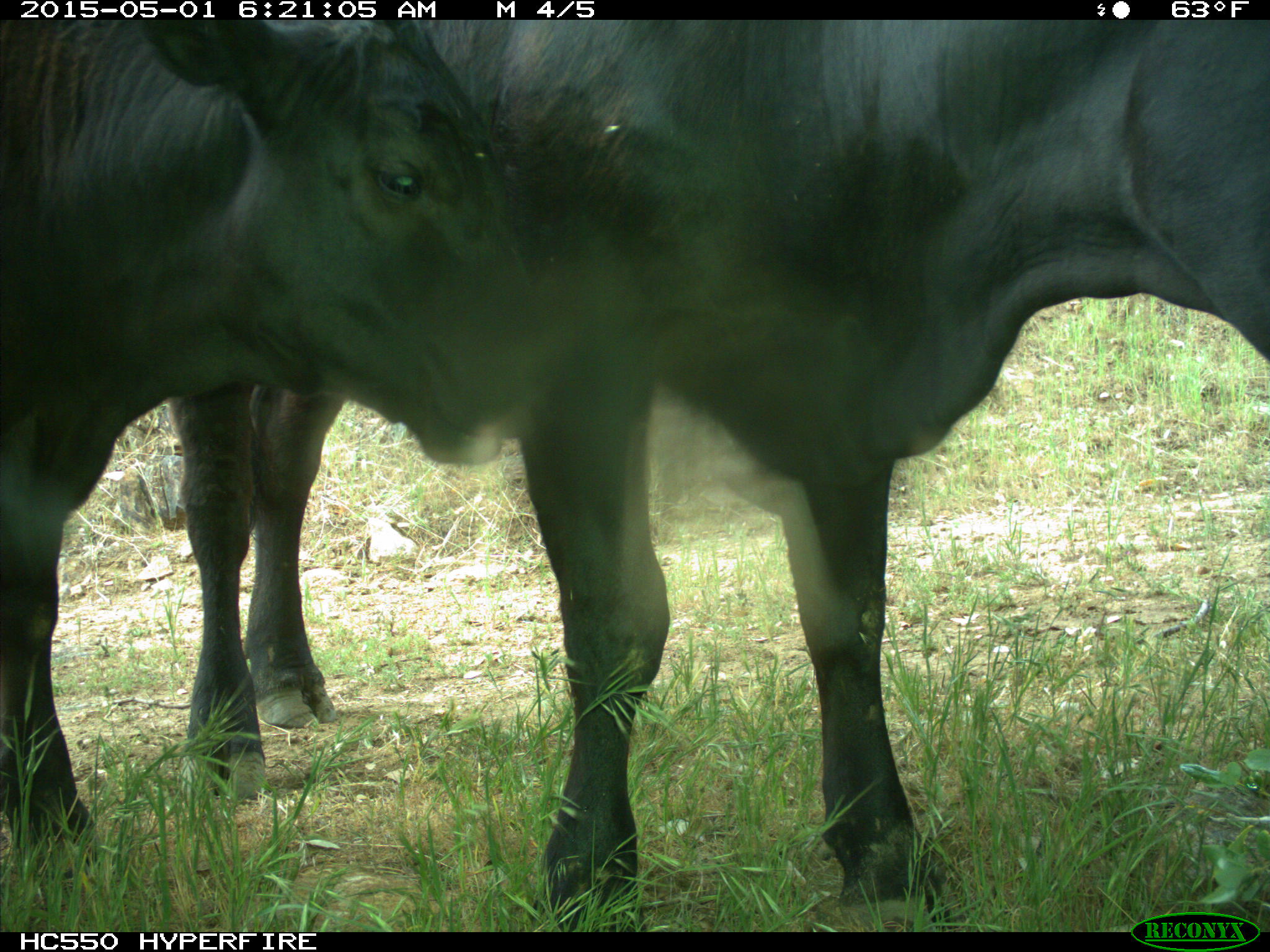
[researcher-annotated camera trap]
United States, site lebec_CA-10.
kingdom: Animalia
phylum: Chordata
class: Mammalia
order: Artiodactyla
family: Bovidae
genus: Bos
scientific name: Bos taurus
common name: domestic cow